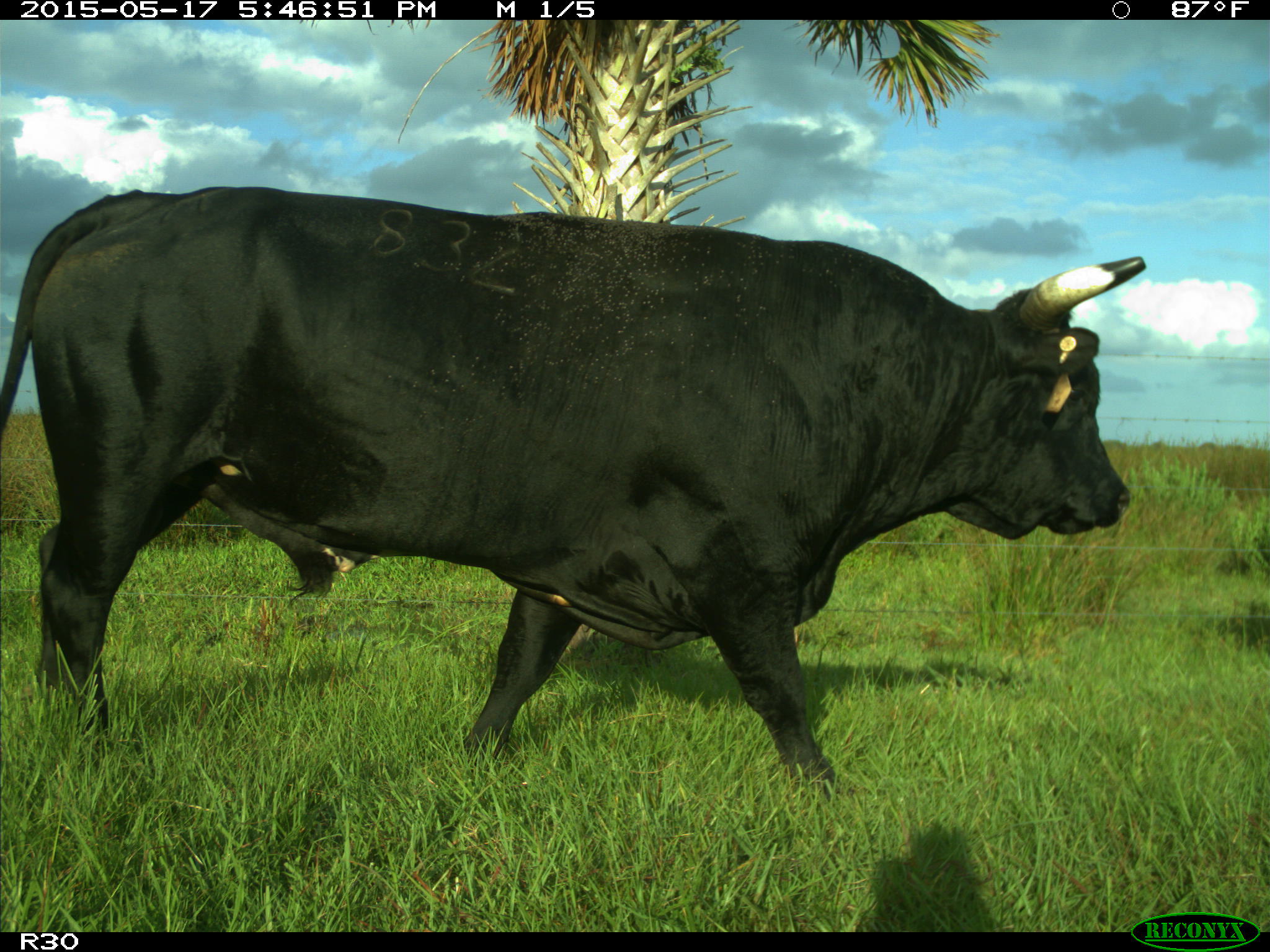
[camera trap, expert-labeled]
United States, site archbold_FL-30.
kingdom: Animalia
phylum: Chordata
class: Mammalia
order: Artiodactyla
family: Bovidae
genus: Bos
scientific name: Bos taurus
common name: domestic cow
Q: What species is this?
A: Bos taurus (domestic cow).